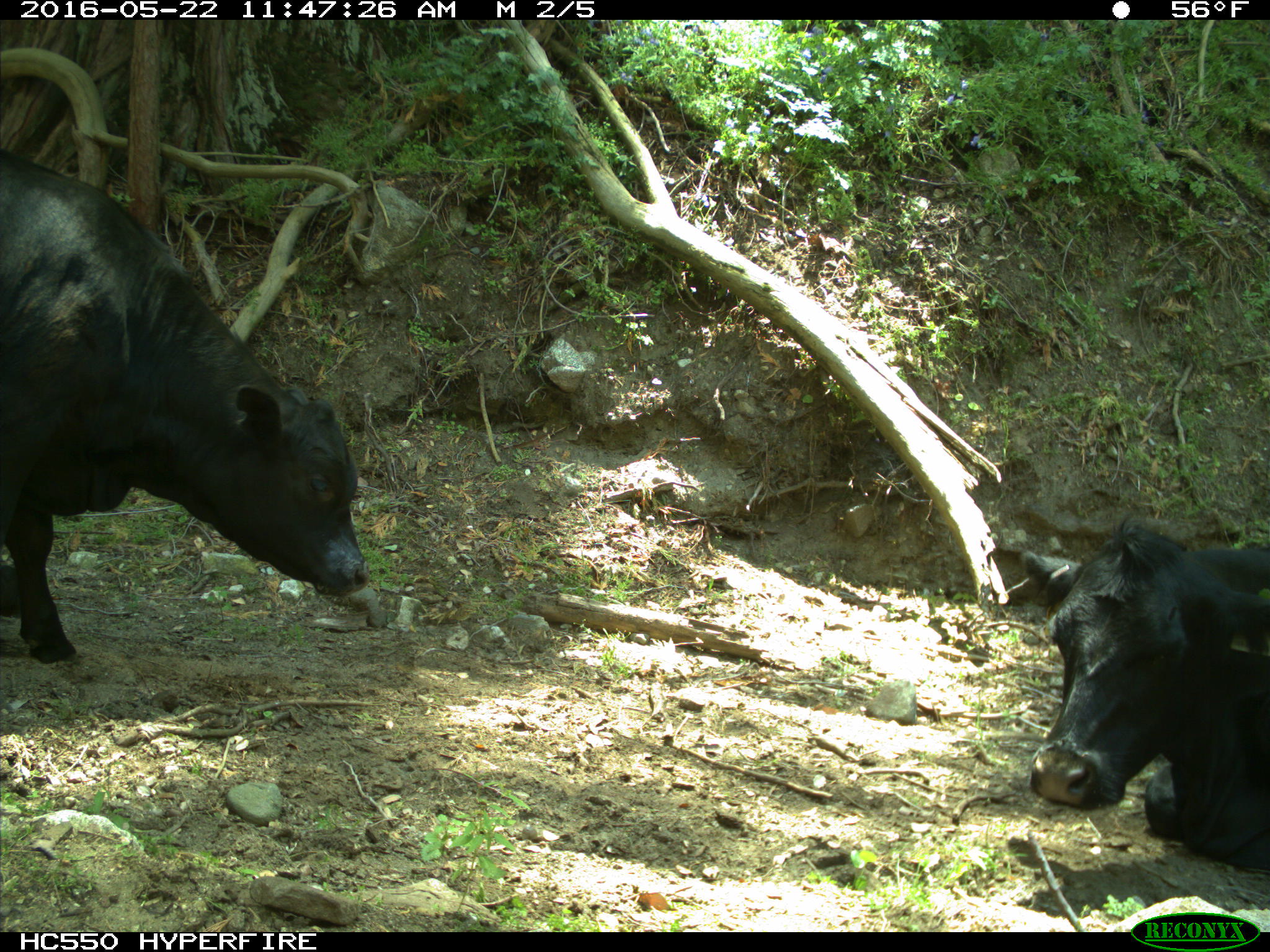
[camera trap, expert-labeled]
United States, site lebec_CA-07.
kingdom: Animalia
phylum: Chordata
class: Mammalia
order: Artiodactyla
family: Bovidae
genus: Bos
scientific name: Bos taurus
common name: domestic cow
Bos taurus (domestic cow).